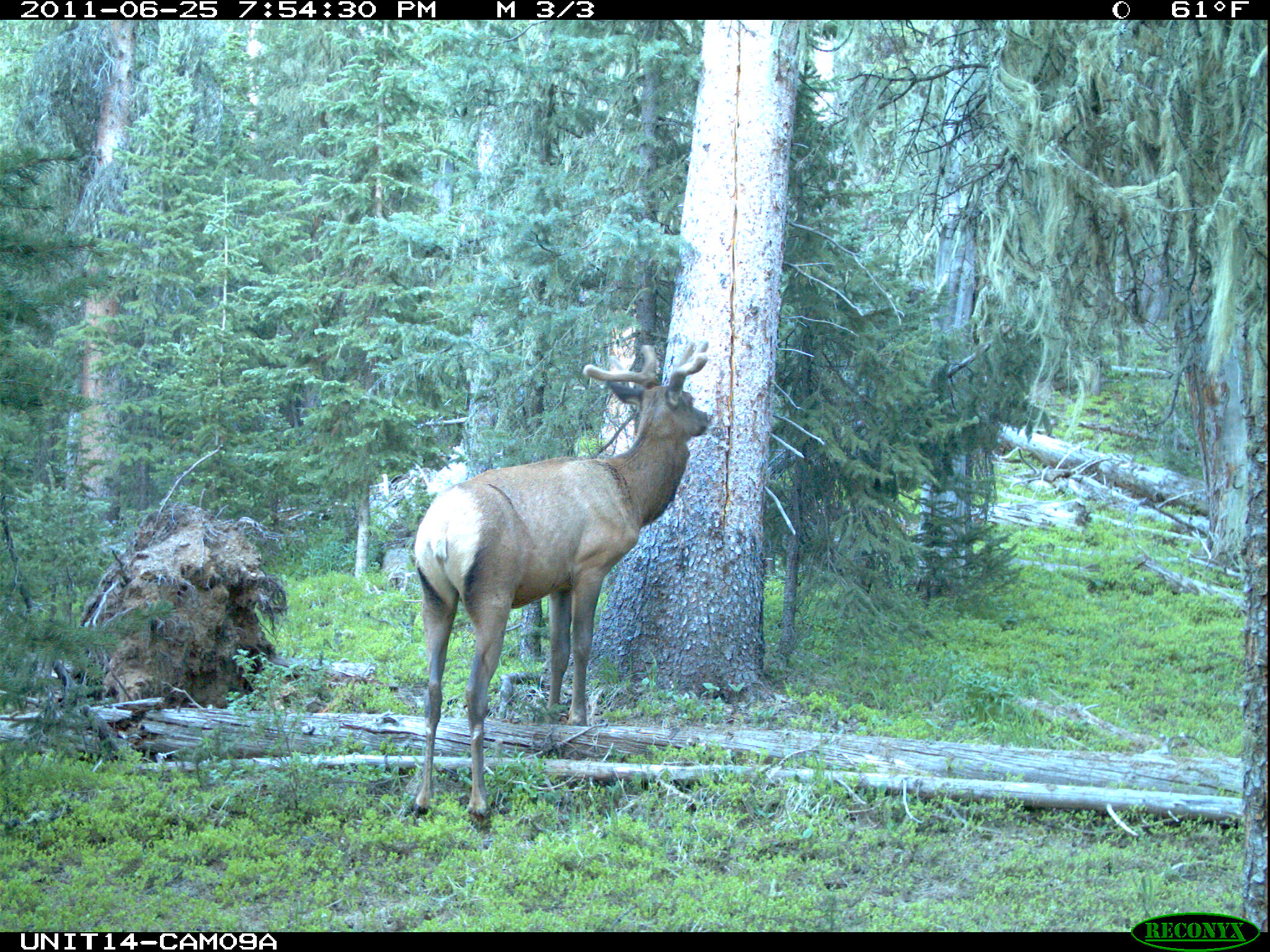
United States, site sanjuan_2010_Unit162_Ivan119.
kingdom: Animalia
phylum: Chordata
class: Mammalia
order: Artiodactyla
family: Cervidae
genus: Cervus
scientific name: Cervus elaphus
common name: red deer